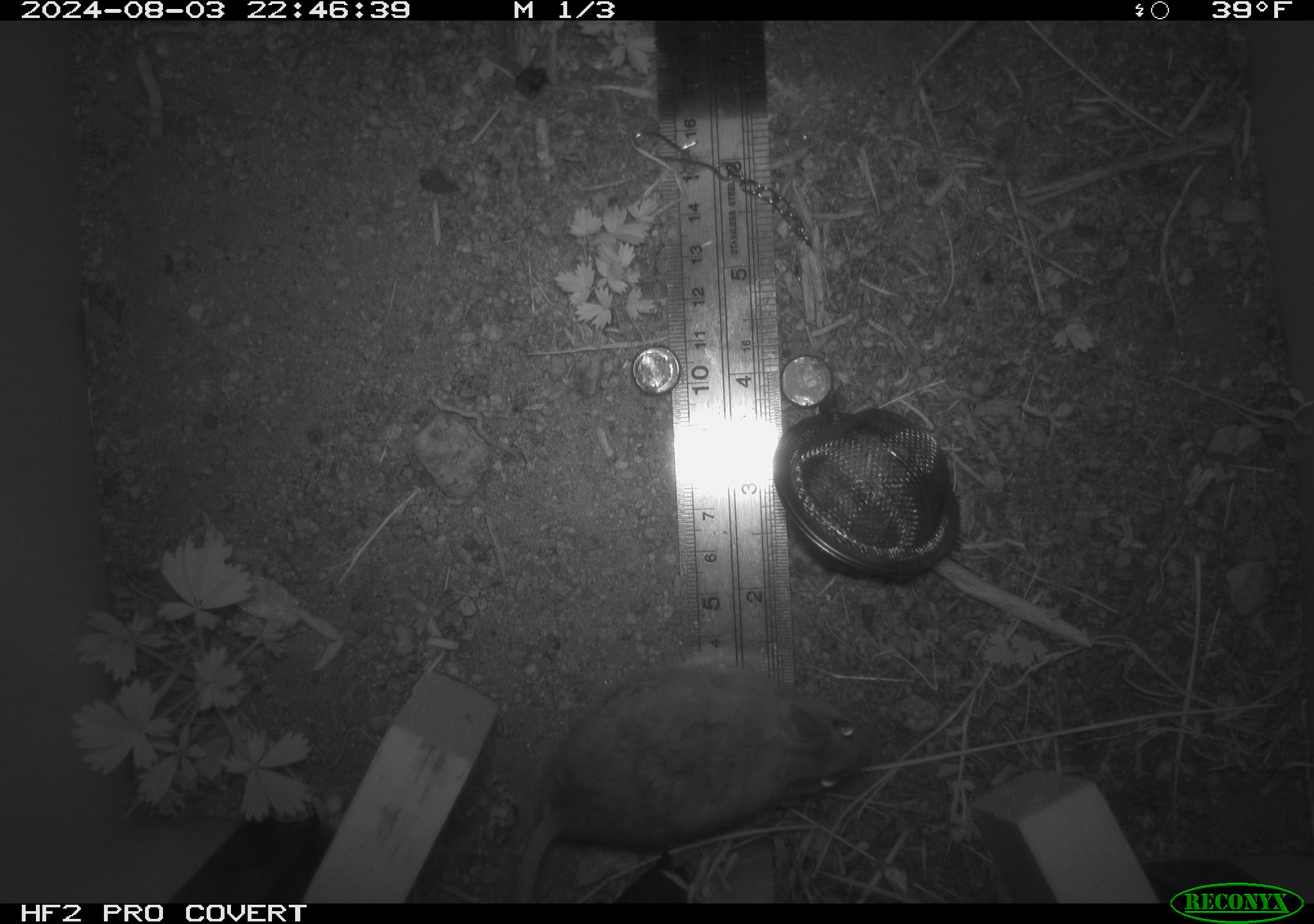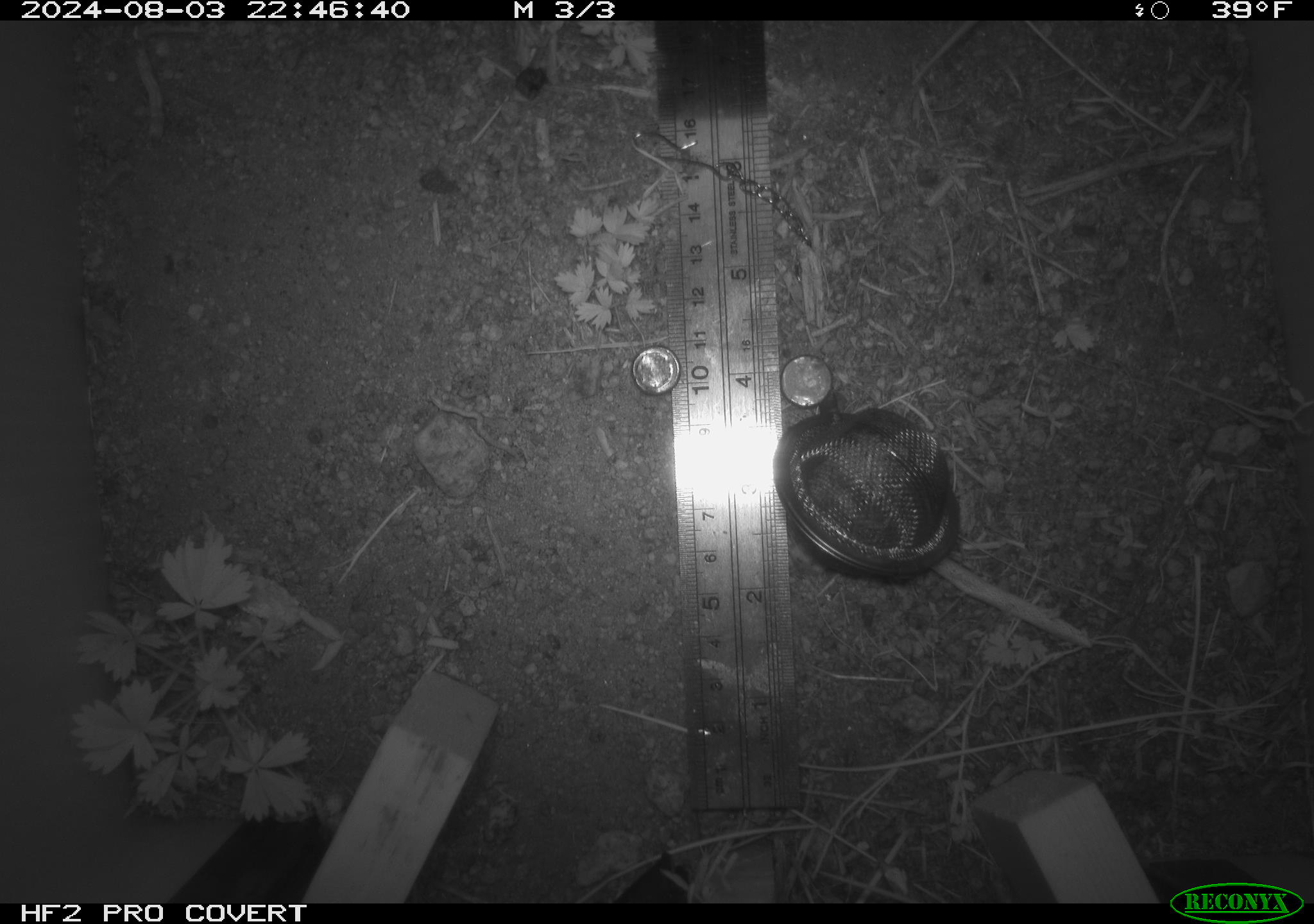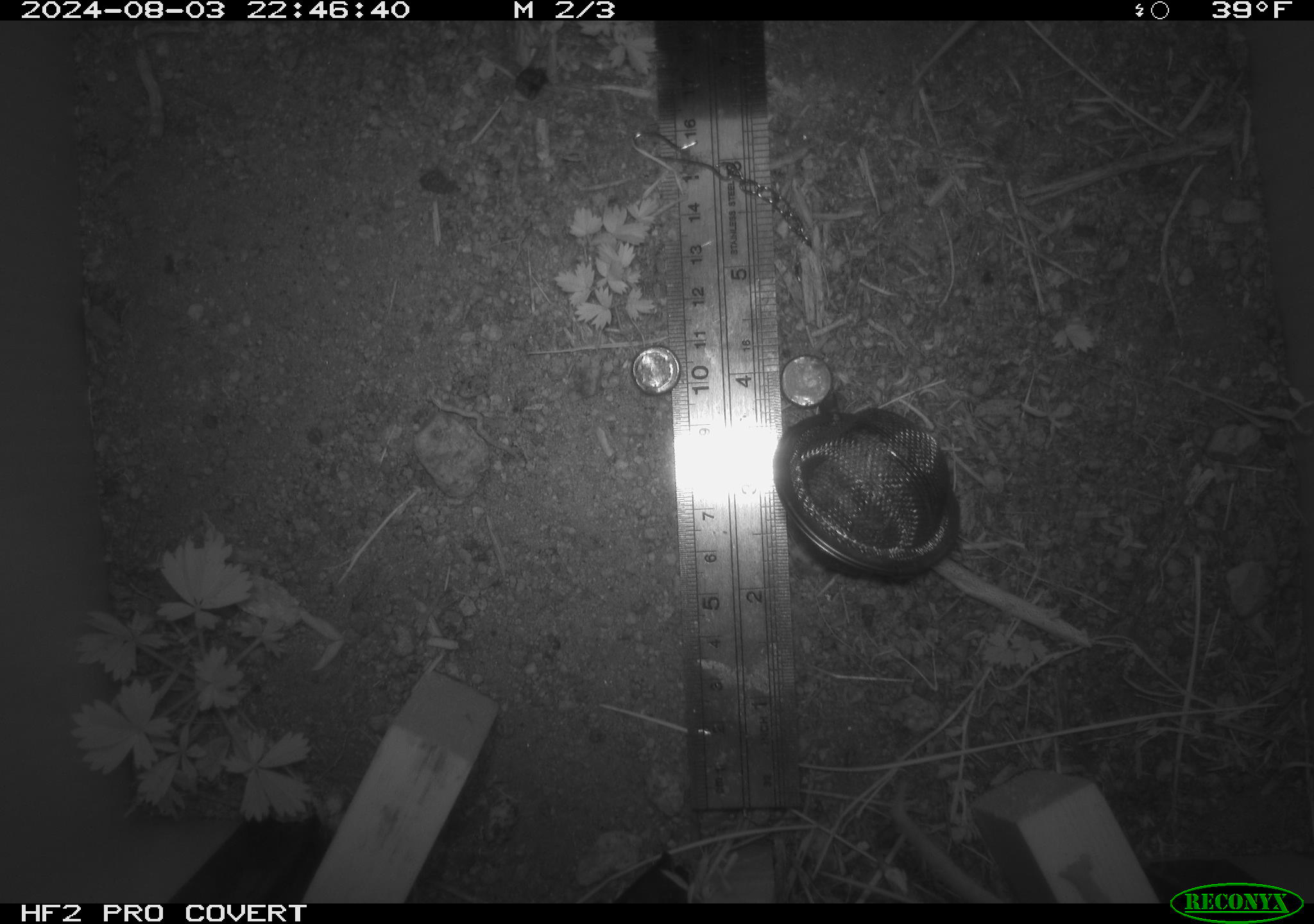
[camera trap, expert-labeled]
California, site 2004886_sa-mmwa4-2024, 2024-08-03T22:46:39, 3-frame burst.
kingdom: Animalia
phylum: Chordata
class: Mammalia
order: Rodentia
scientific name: Rodentia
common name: mouse species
Mouse species (Rodentia).